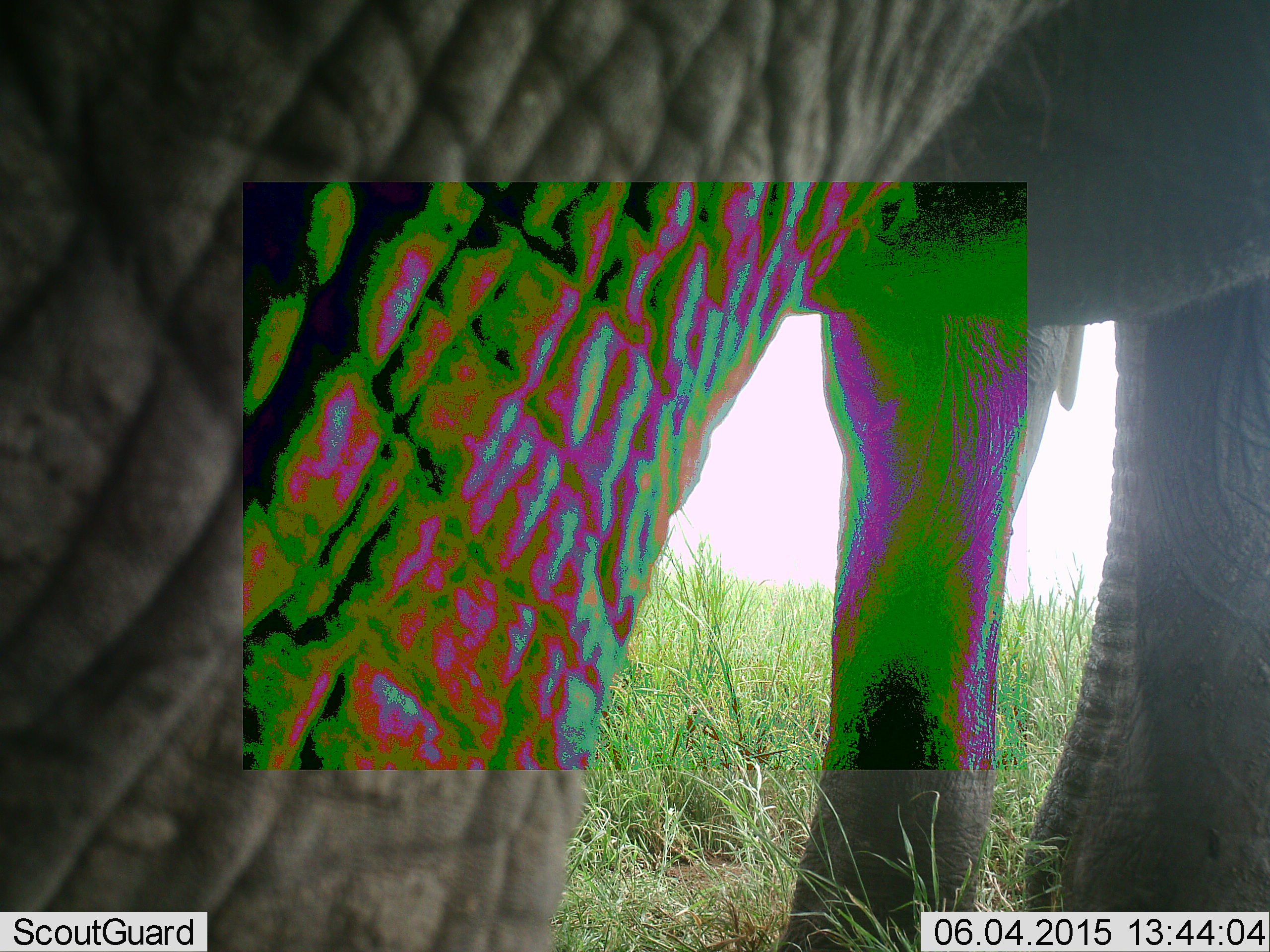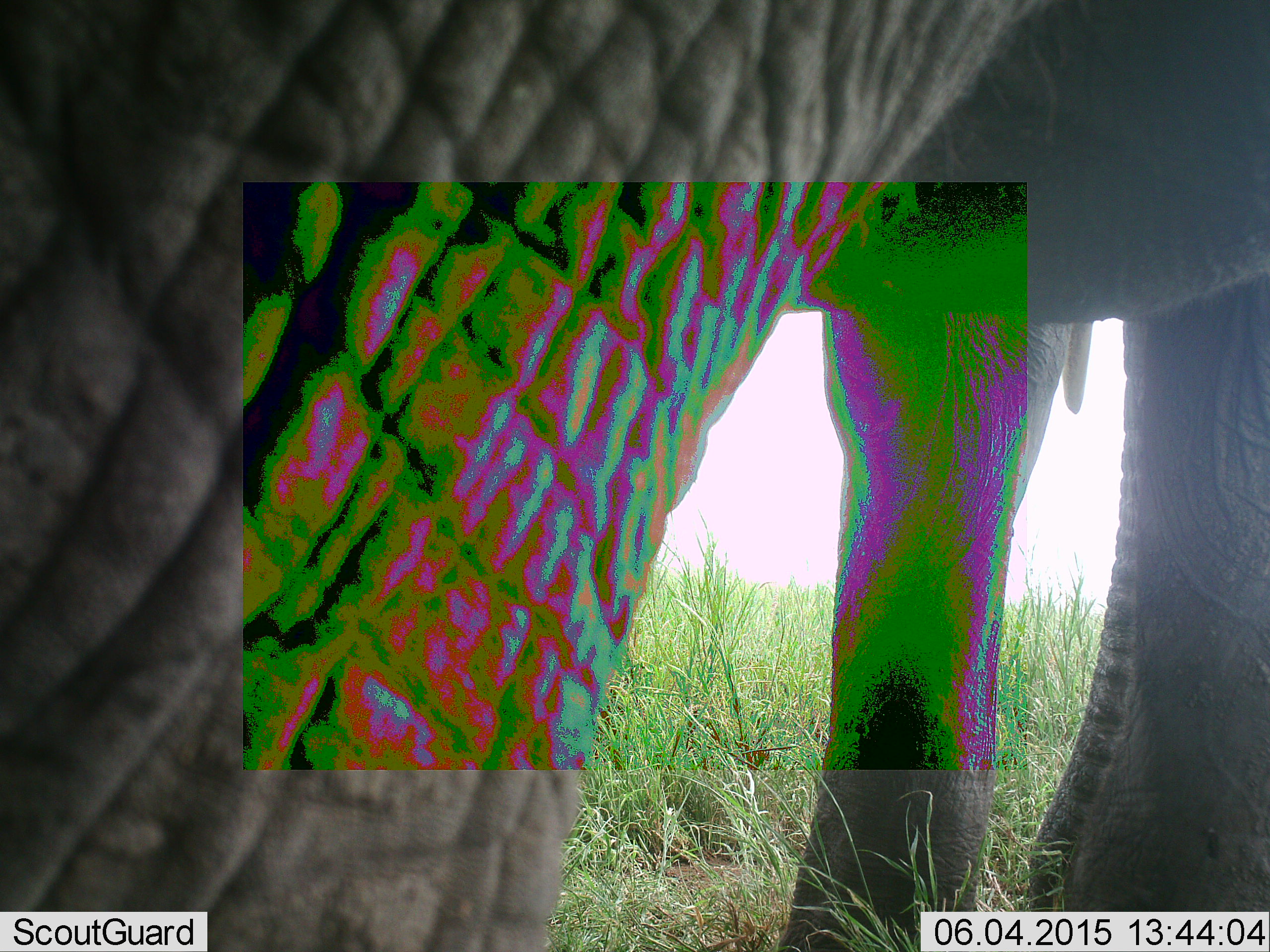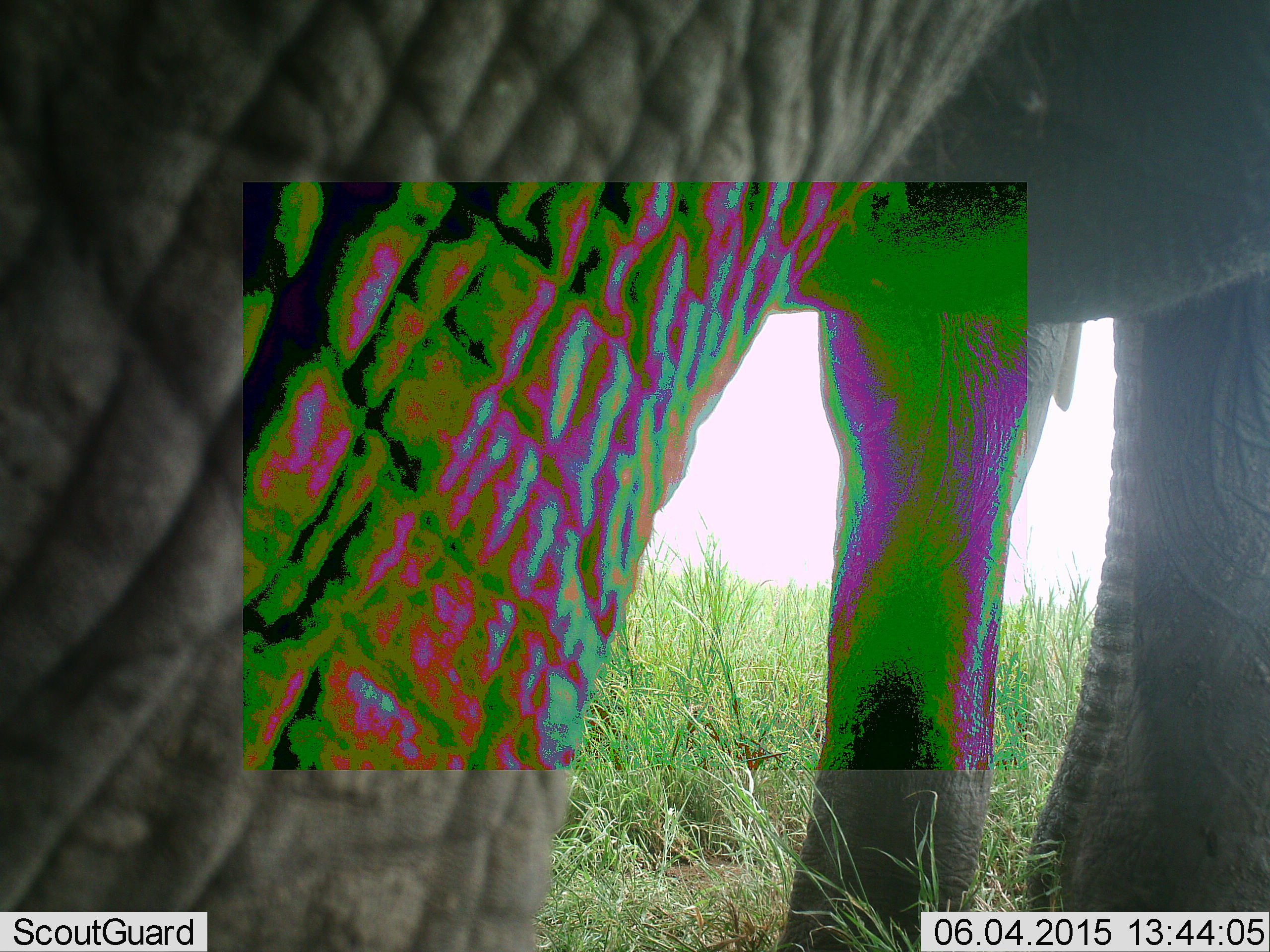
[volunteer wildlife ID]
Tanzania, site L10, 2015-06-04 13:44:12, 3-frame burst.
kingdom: Animalia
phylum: Chordata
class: Mammalia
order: Proboscidea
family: Elephantidae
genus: Loxodonta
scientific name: Loxodonta africana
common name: african bush elephant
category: elephant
Elephant (african bush elephant) (Loxodonta africana), count 1. Behavior (volunteer vote fractions): standing 100%, resting 0%, moving 0%, interacting 0%. Young present (vote fraction): 0%. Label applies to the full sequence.